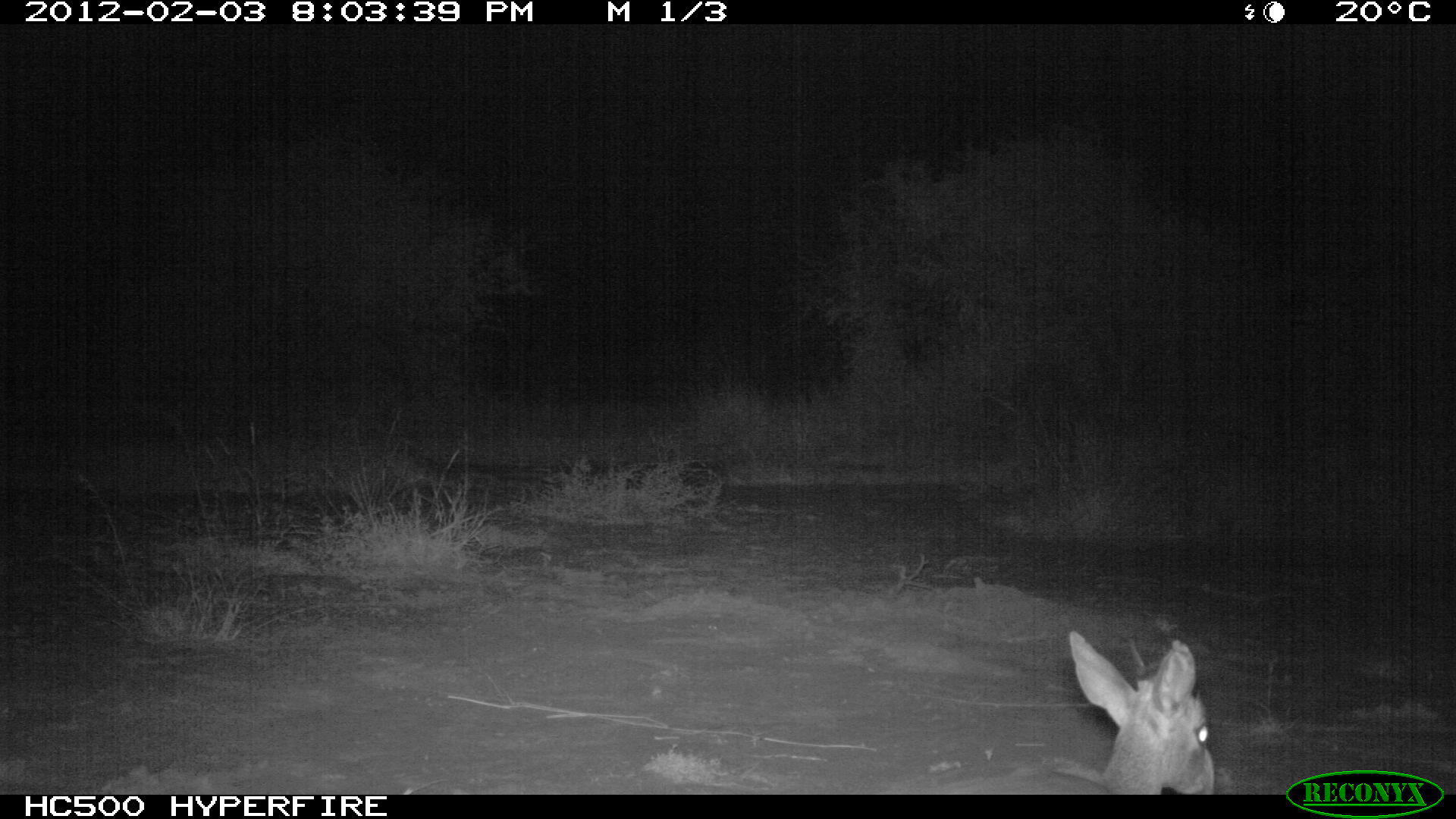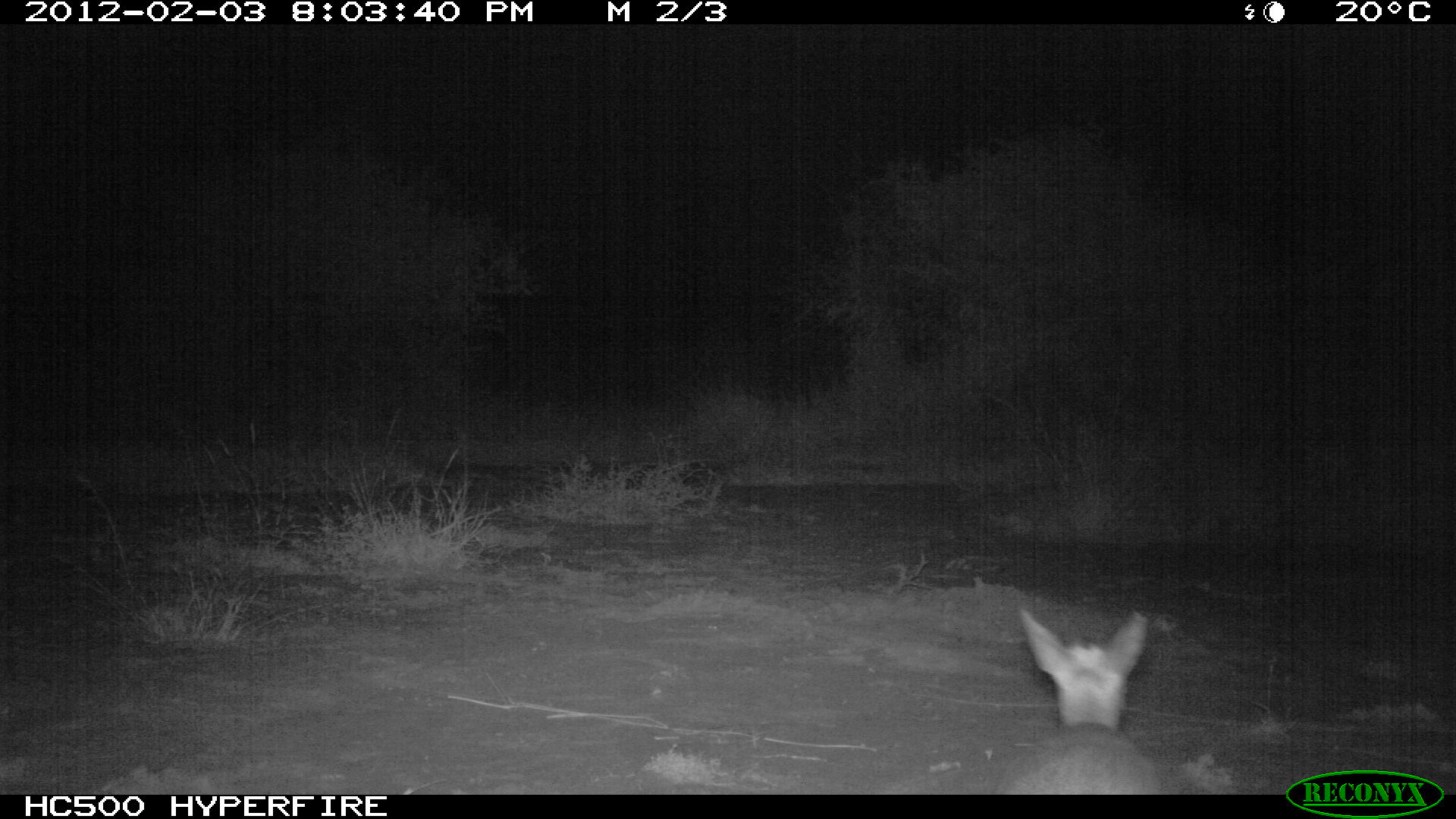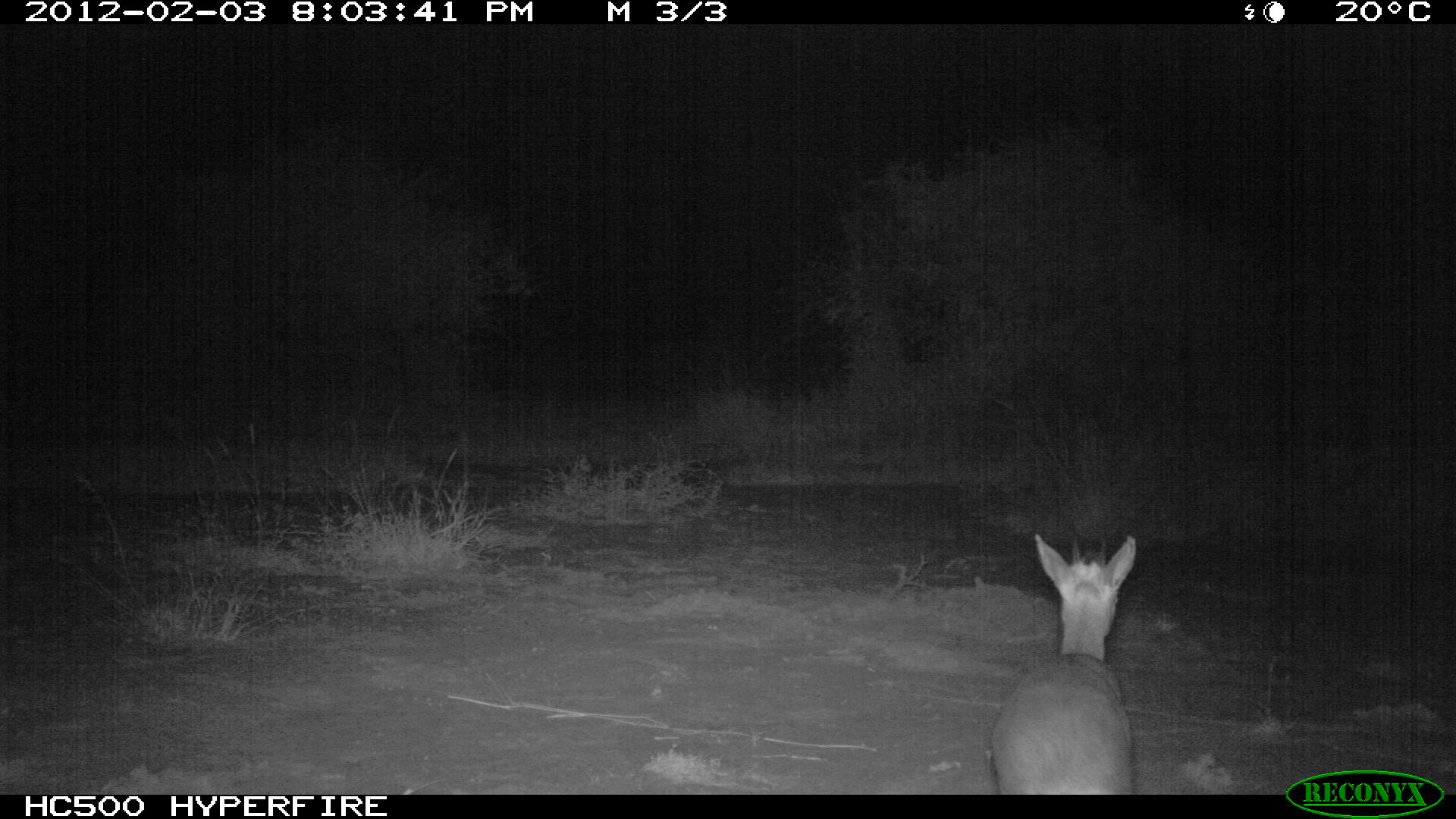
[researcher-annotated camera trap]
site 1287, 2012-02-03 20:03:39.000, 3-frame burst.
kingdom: Animalia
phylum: Chordata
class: Mammalia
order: Artiodactyla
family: Bovidae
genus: Madoqua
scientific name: Madoqua guentheri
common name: günther's dik-dik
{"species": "Madoqua guentheri (günther's dik-dik)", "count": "1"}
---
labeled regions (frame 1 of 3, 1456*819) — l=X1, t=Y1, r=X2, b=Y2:
madoqua guentheri: l=896, t=627, r=1216, b=794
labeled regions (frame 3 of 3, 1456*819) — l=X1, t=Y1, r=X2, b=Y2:
madoqua guentheri: l=989, t=532, r=1138, b=795